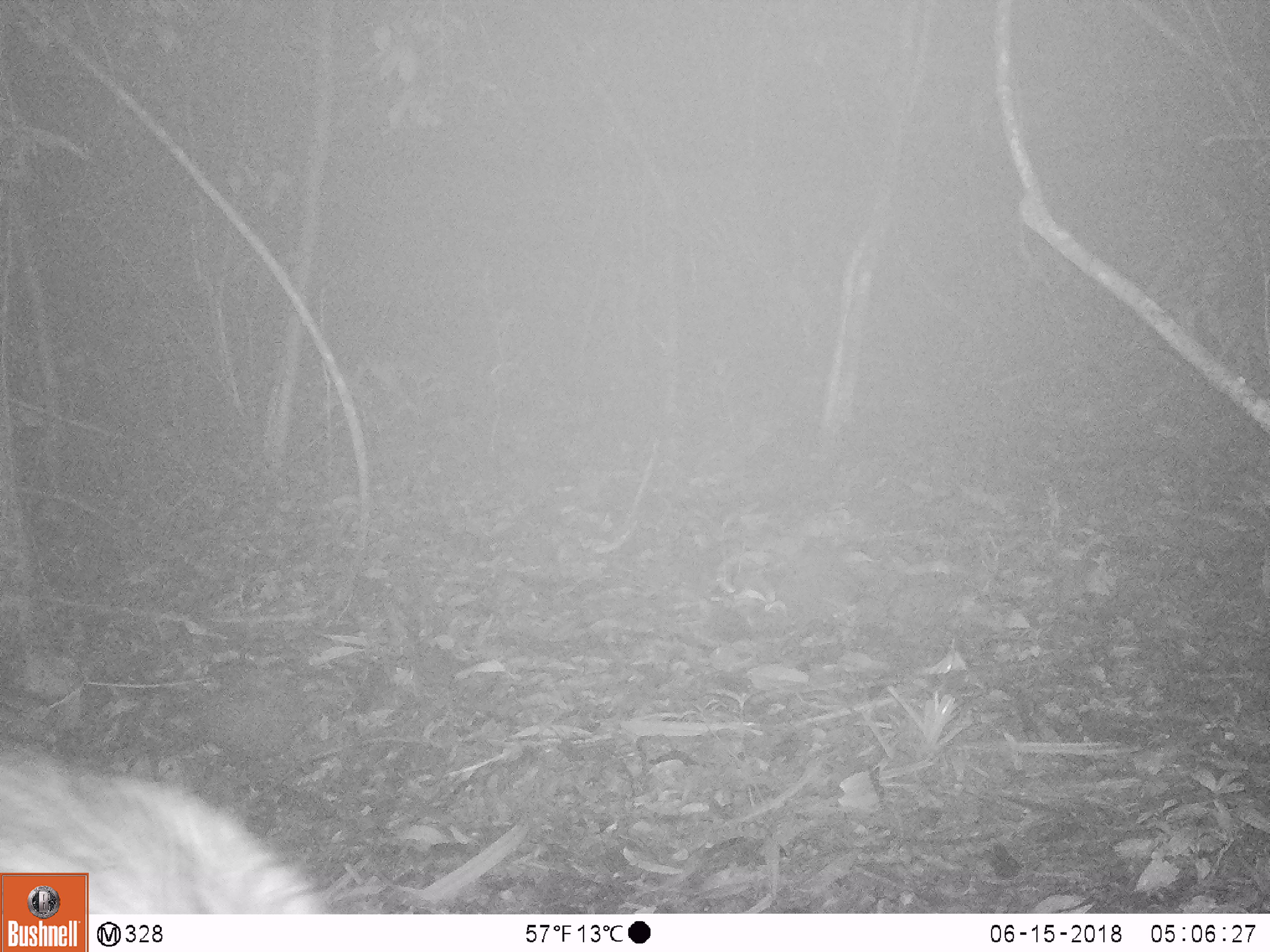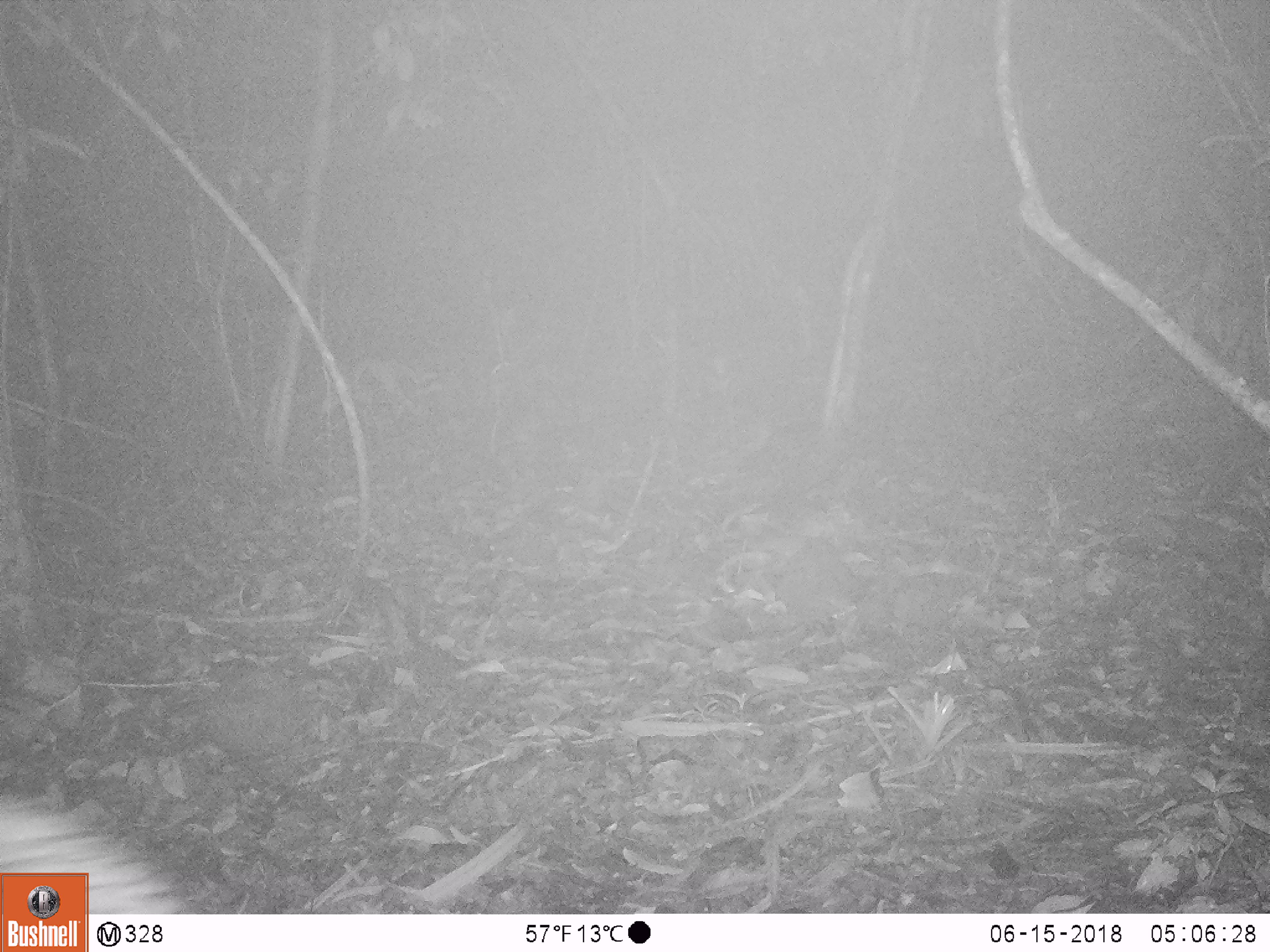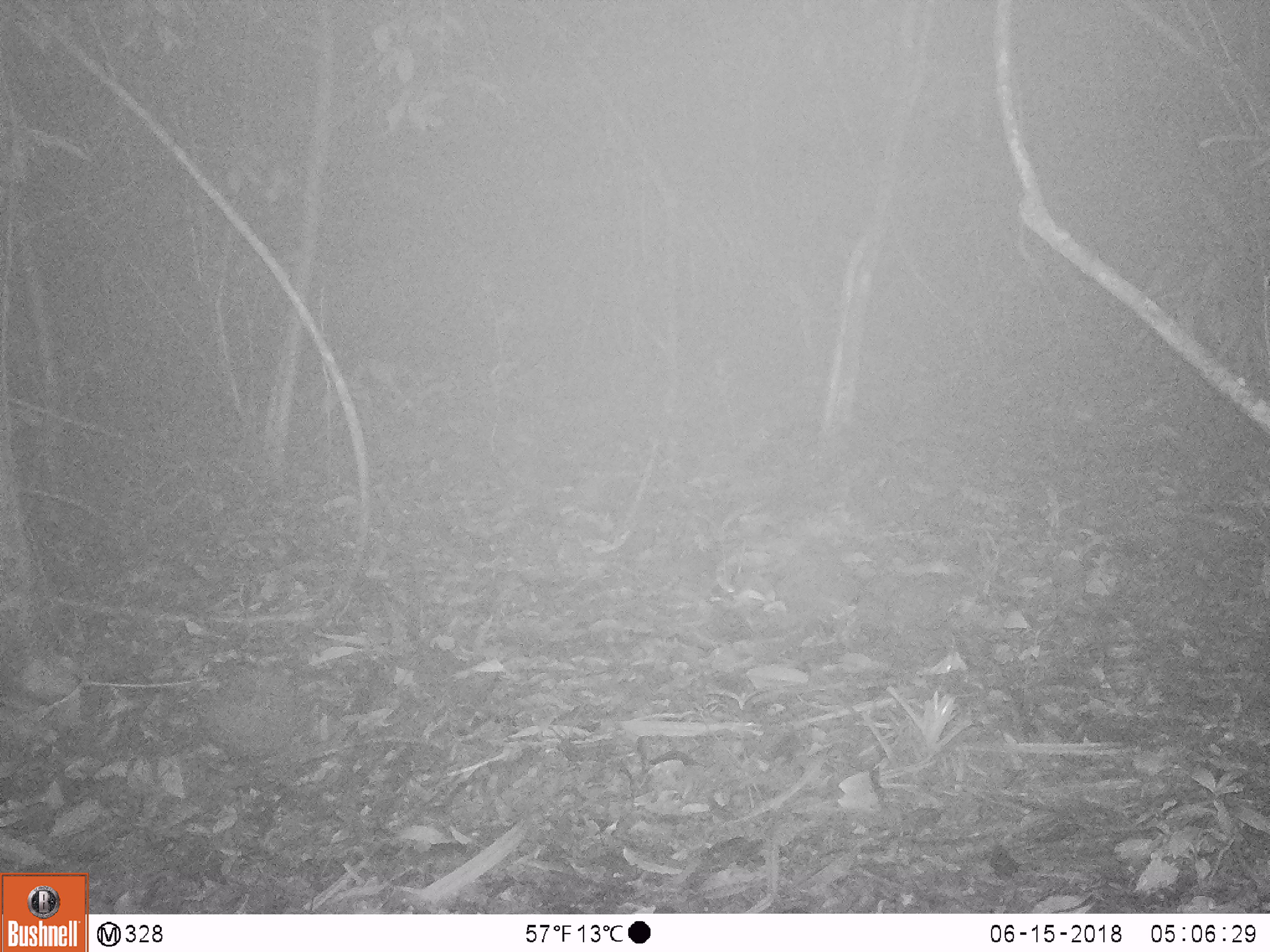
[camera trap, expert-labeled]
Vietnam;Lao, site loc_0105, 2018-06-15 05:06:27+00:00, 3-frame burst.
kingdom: Animalia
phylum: Chordata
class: Mammalia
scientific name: Mammalia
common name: mammal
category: unidentified small mammal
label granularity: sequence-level